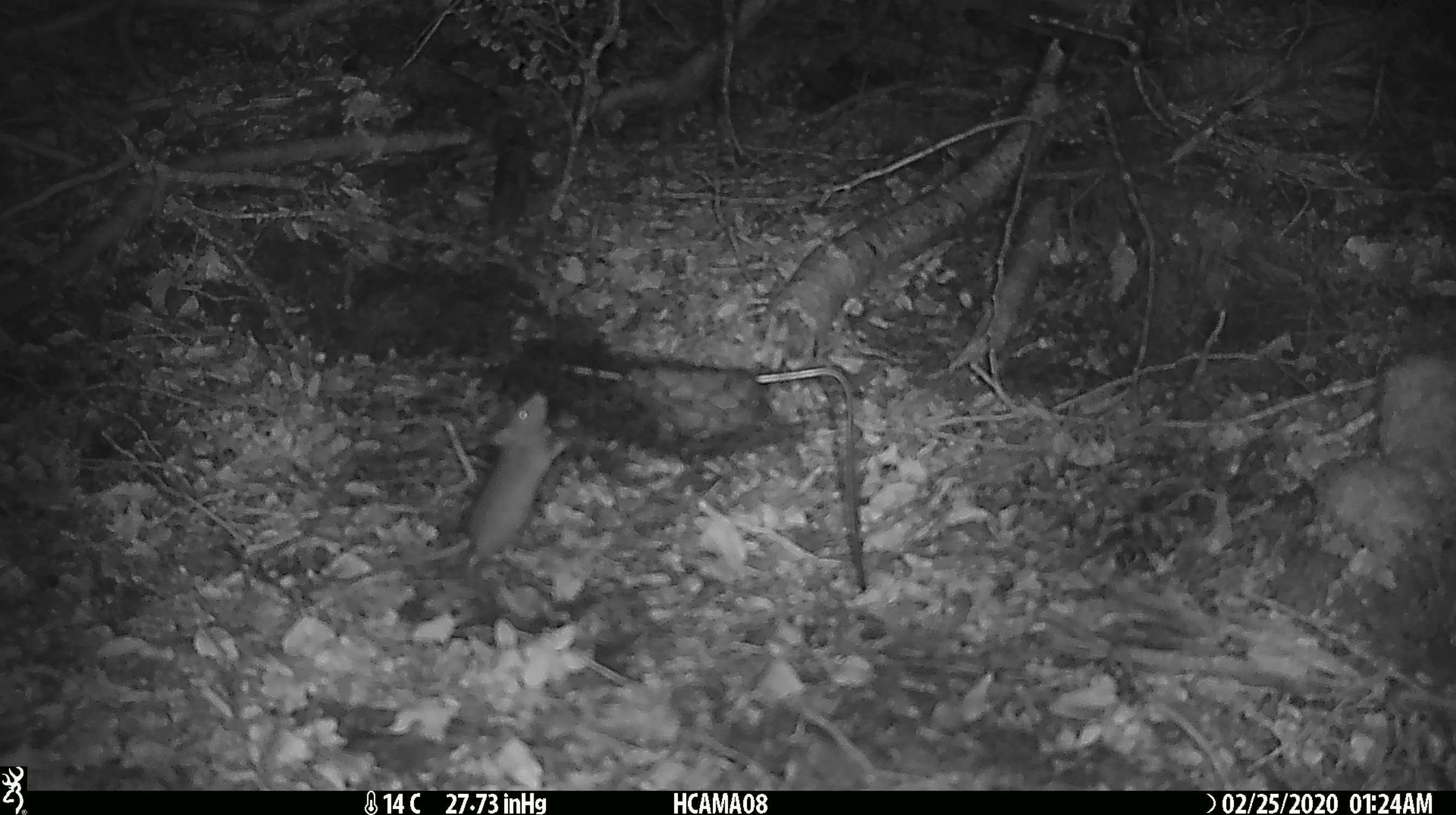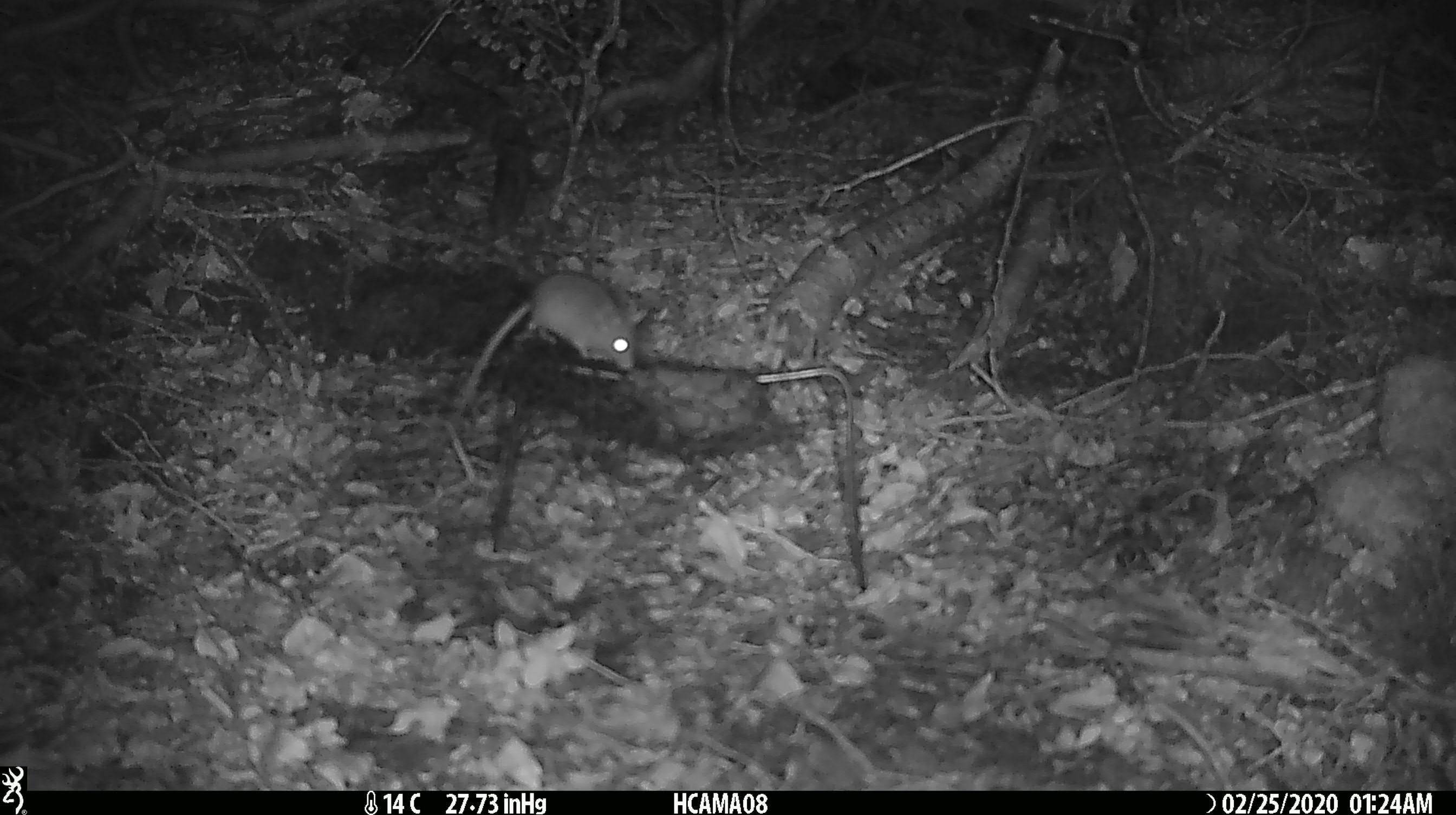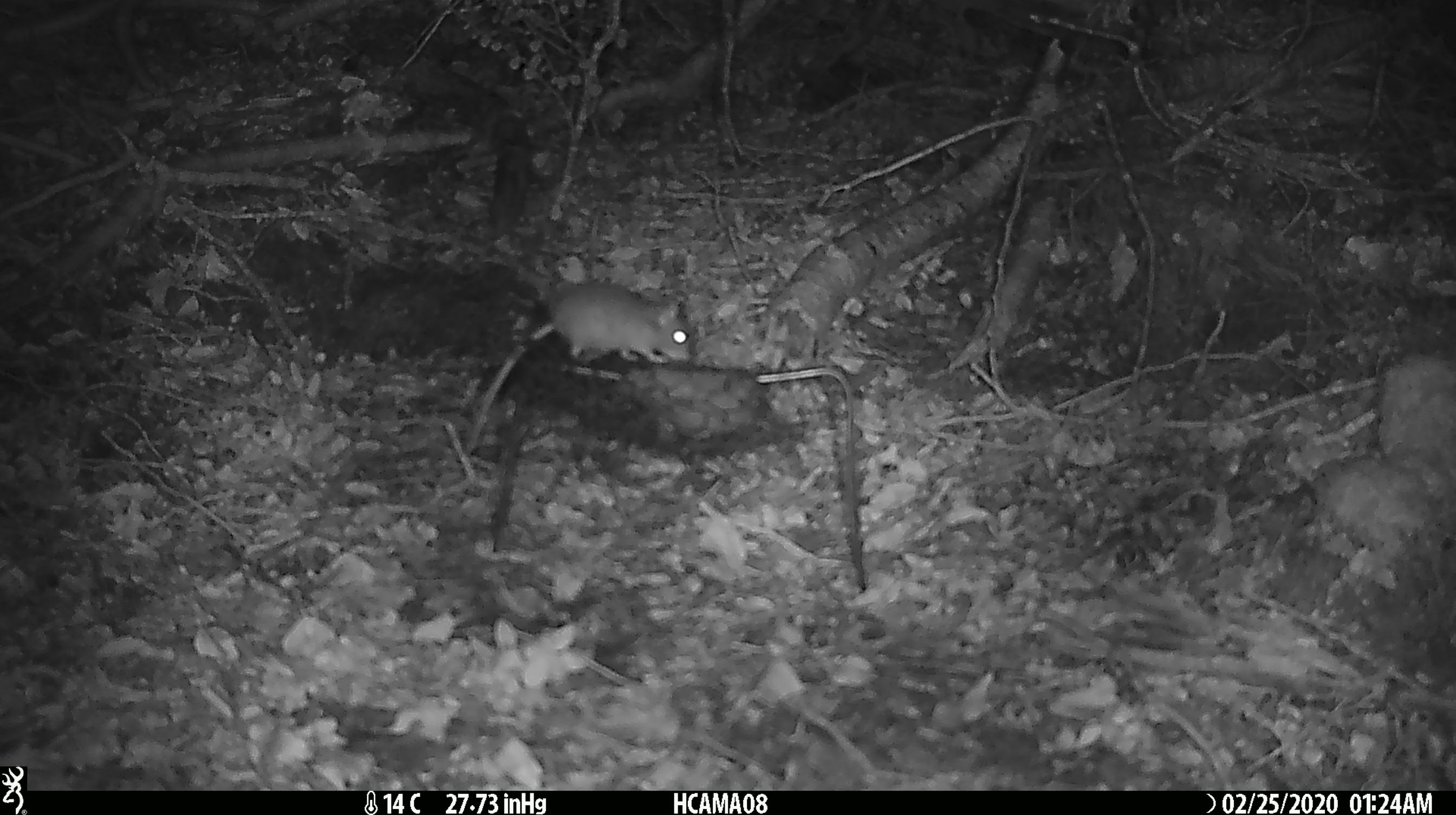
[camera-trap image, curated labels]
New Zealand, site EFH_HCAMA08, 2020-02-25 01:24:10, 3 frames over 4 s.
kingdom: Animalia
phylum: Chordata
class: Mammalia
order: Rodentia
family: Muridae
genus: Mus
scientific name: Mus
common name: mouse